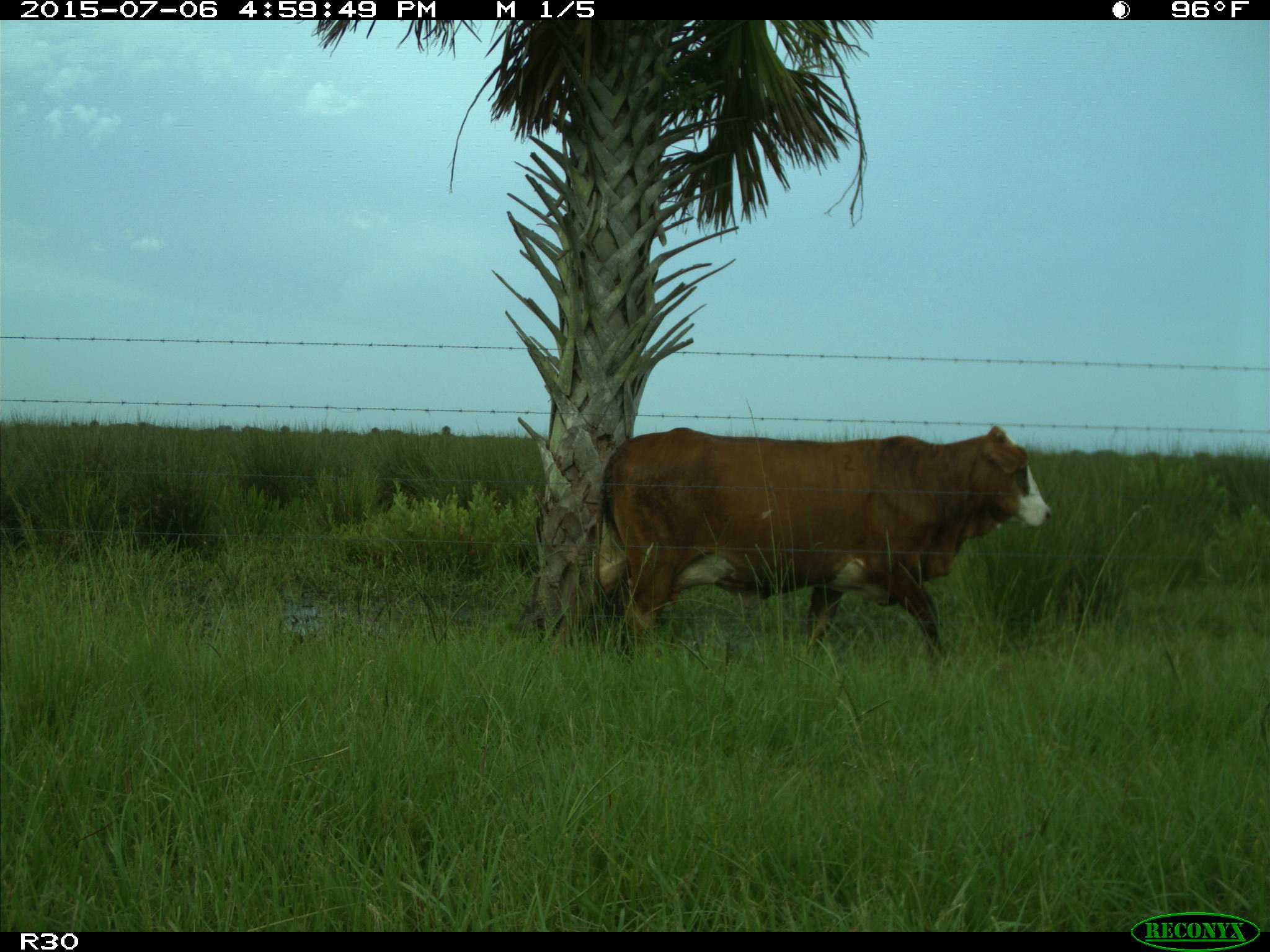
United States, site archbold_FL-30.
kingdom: Animalia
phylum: Chordata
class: Mammalia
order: Artiodactyla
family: Bovidae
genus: Bos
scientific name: Bos taurus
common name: domestic cow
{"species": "Bos taurus (domestic cow)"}